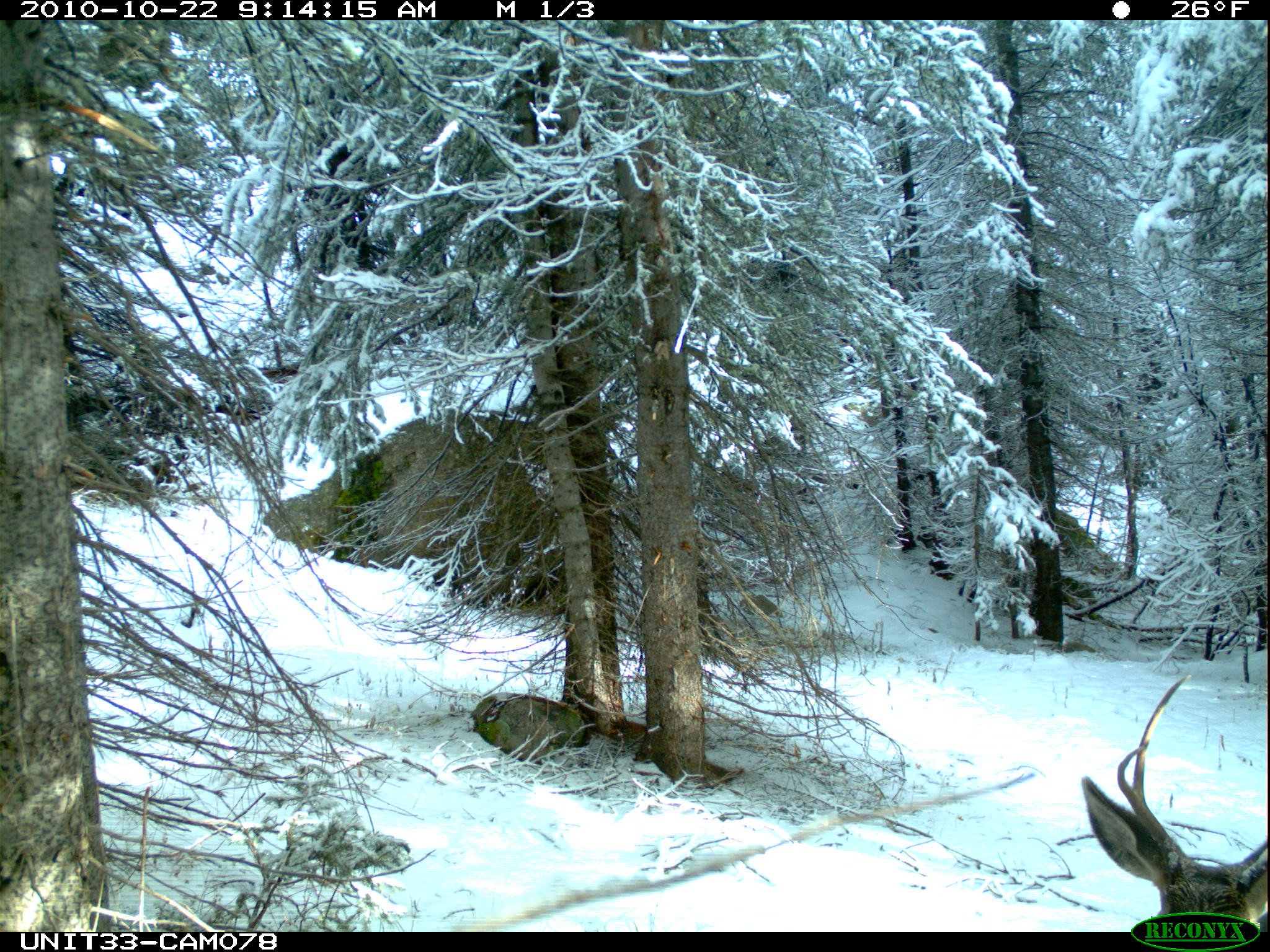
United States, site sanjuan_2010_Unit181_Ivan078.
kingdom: Animalia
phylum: Chordata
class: Mammalia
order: Artiodactyla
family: Cervidae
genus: Odocoileus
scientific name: Odocoileus hemionus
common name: mule deer